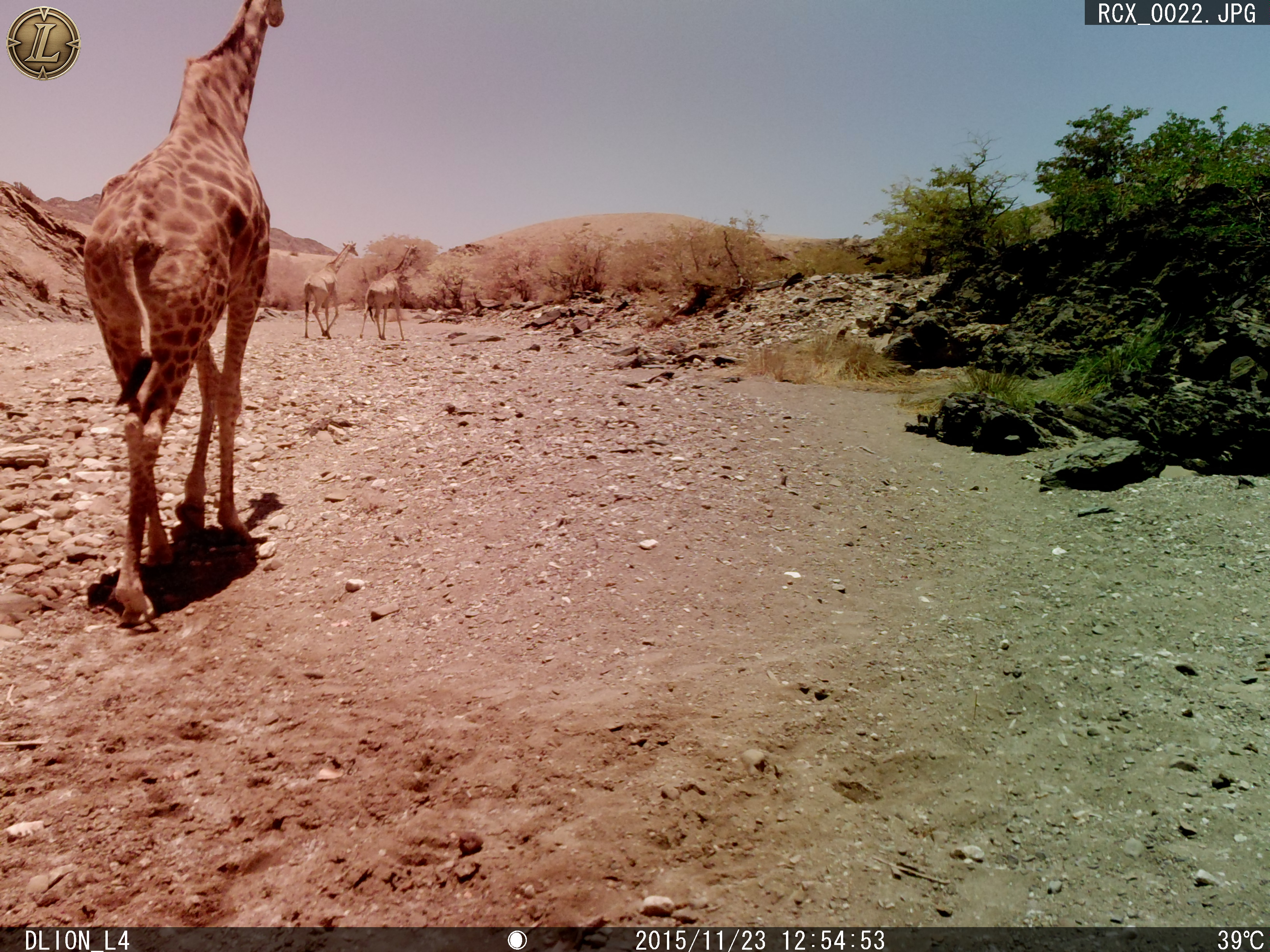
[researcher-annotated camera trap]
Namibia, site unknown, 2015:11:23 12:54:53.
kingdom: Animalia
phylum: Chordata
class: Mammalia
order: Artiodactyla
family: Giraffidae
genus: Giraffa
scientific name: Giraffa camelopardalis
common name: giraffe